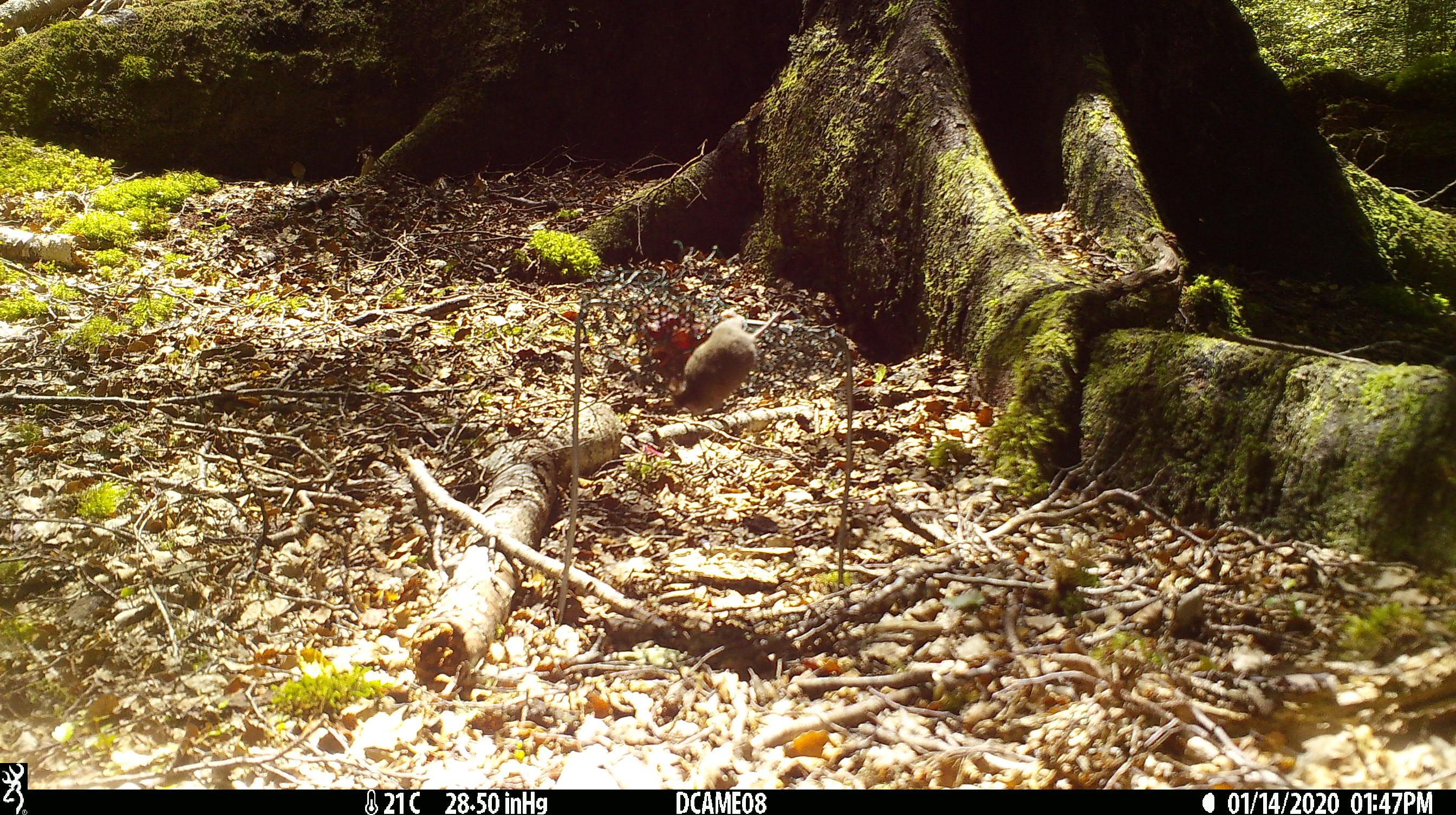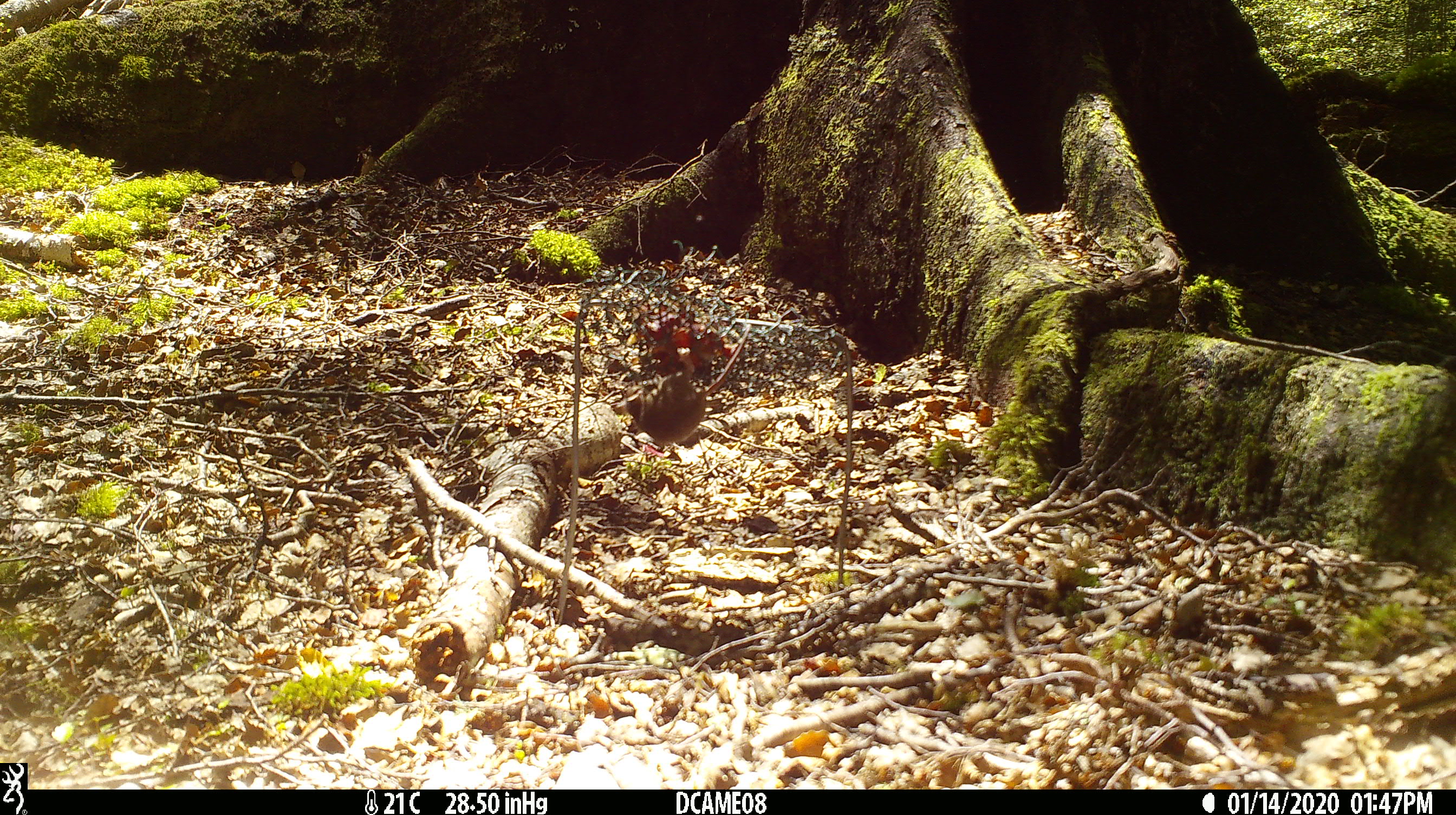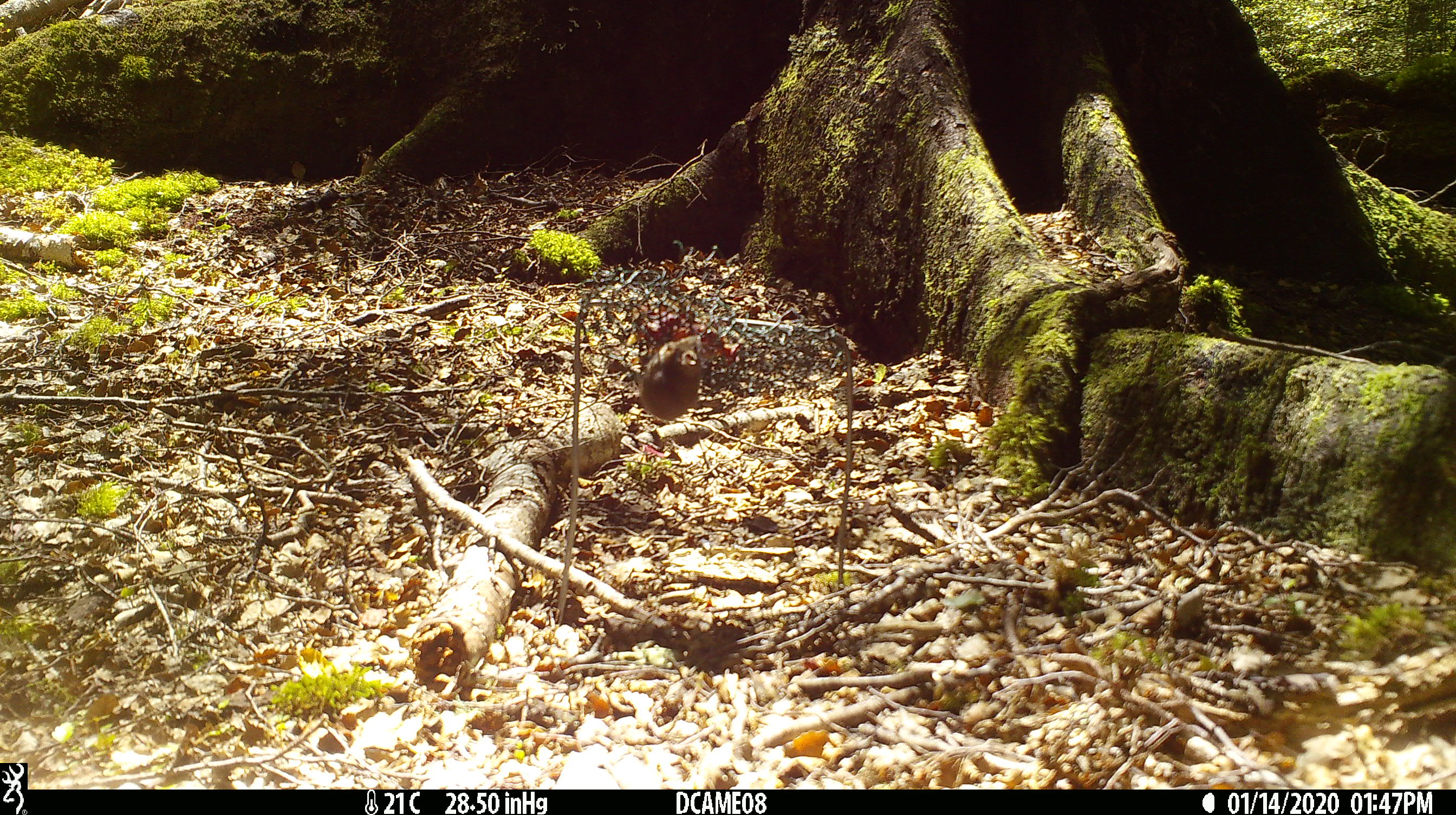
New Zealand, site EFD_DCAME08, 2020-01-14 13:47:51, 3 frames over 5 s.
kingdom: Animalia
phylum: Chordata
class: Mammalia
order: Rodentia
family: Muridae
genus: Mus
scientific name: Mus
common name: mouse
Mouse (Mus).